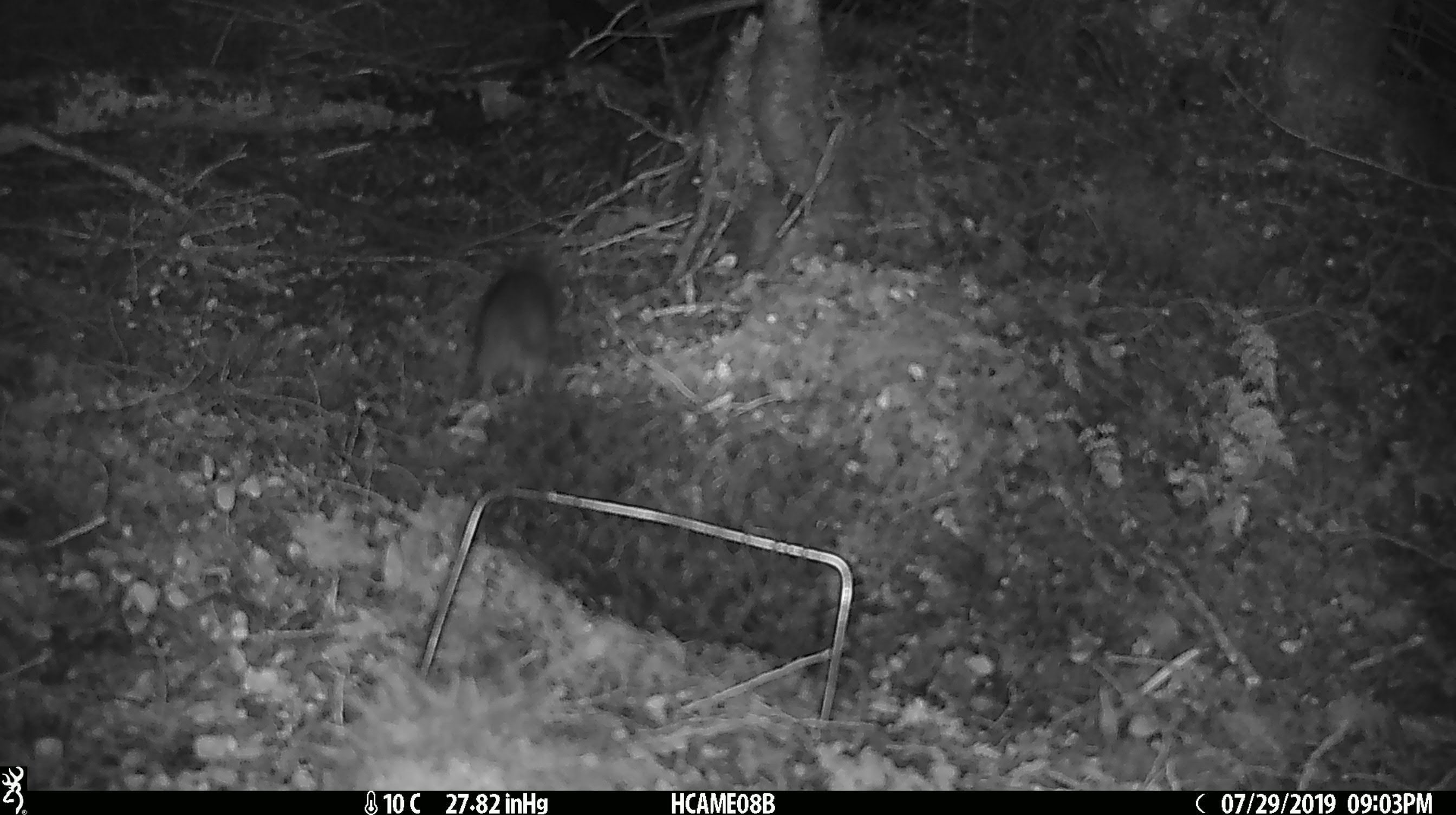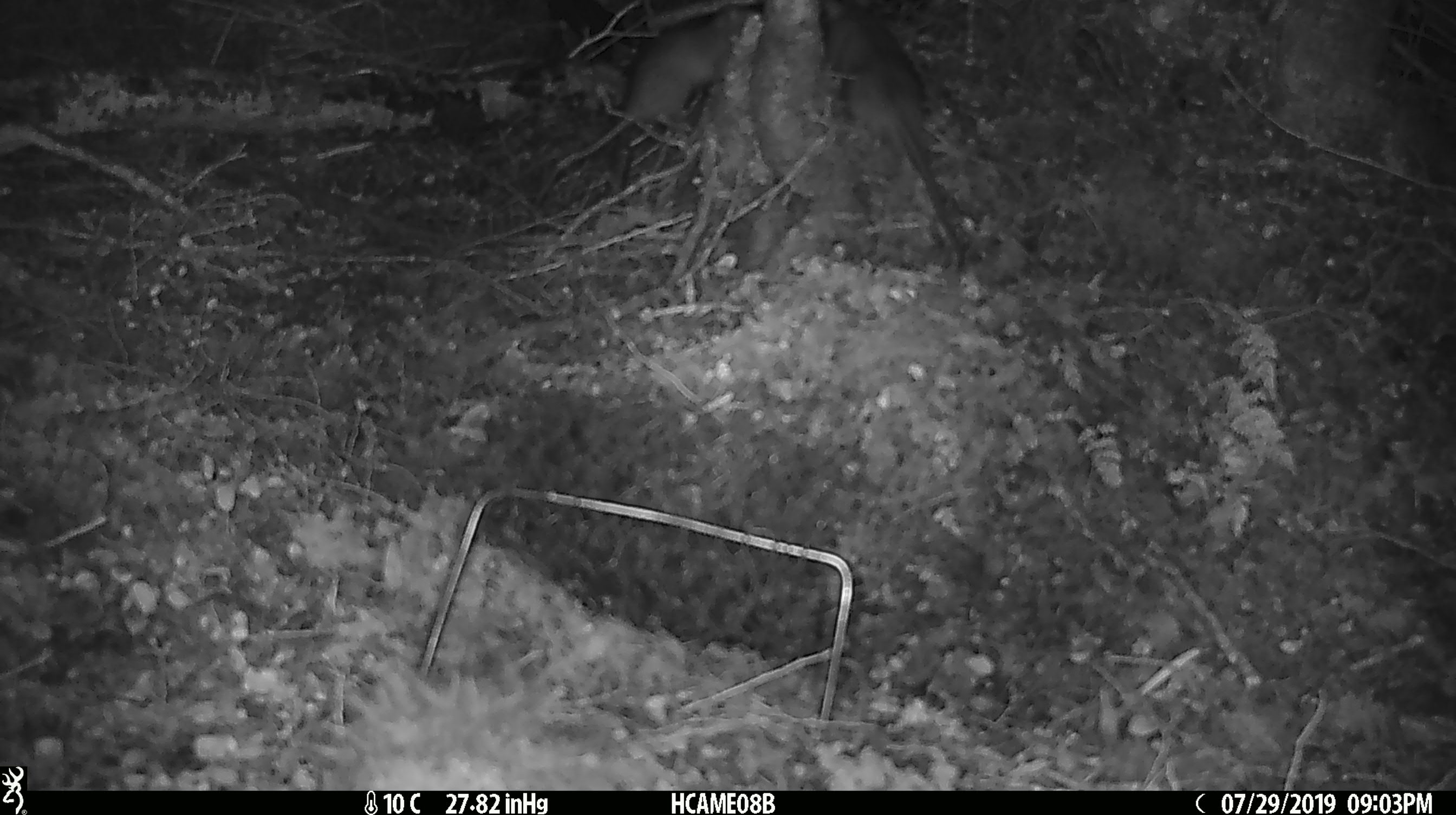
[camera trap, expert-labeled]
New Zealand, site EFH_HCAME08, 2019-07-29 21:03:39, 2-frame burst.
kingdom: Animalia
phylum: Chordata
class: Mammalia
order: Rodentia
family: Muridae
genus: Rattus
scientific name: Rattus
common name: rat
Rat (Rattus).